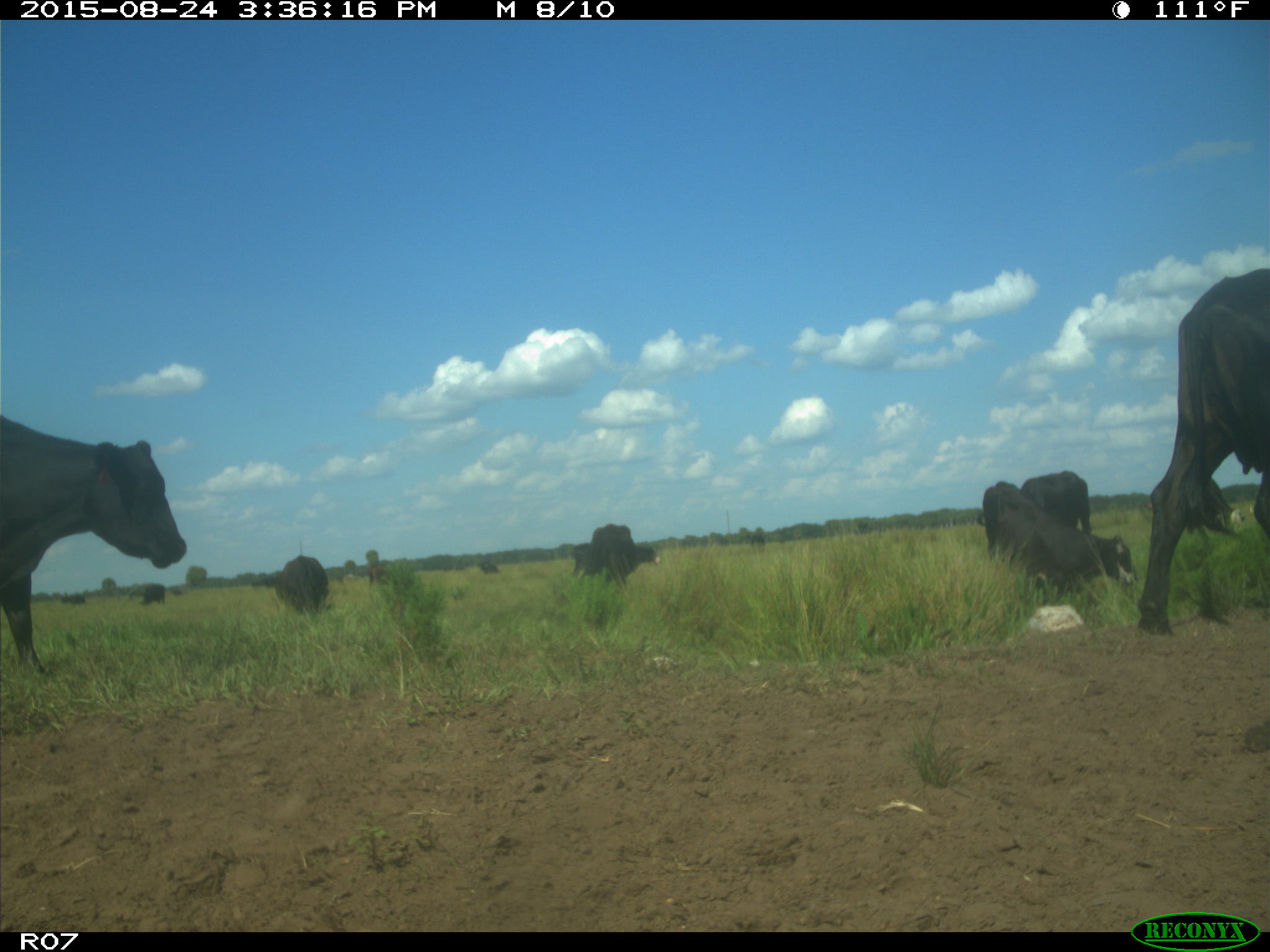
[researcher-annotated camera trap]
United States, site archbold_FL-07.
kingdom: Animalia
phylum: Chordata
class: Mammalia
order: Artiodactyla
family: Bovidae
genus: Bos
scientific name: Bos taurus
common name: domestic cow